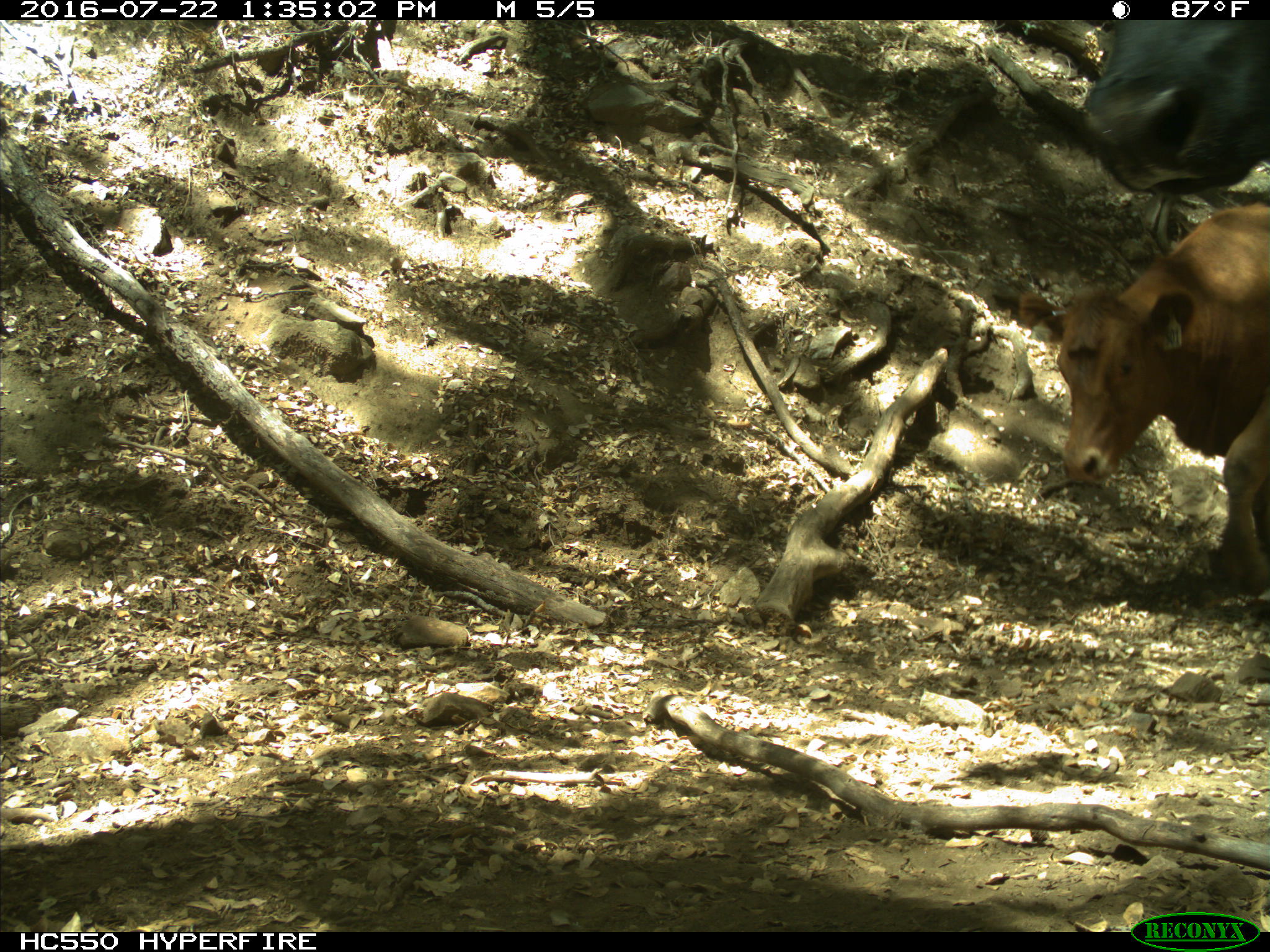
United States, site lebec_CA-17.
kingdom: Animalia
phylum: Chordata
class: Mammalia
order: Artiodactyla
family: Bovidae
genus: Bos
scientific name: Bos taurus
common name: domestic cow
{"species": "Bos taurus (domestic cow)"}